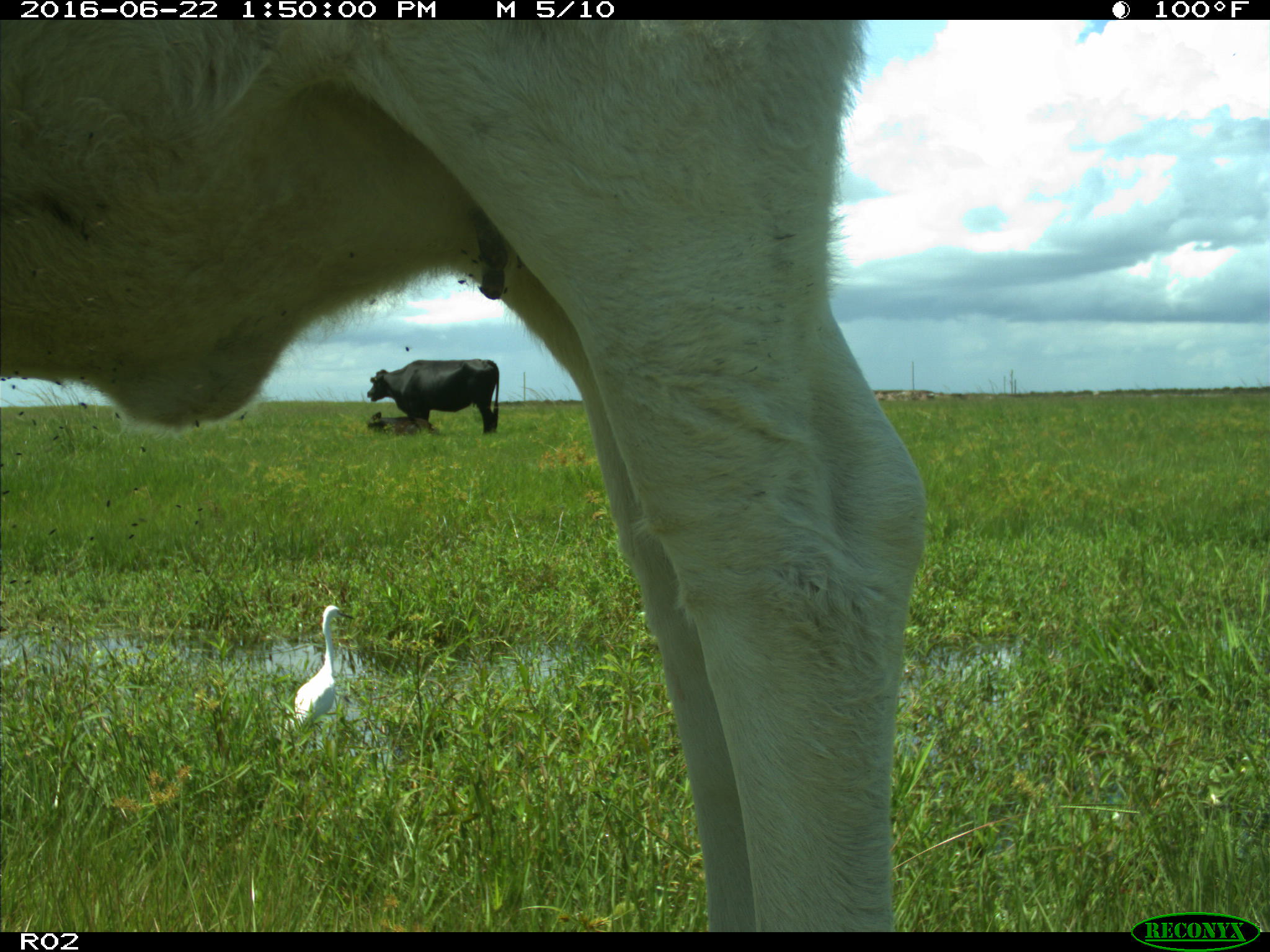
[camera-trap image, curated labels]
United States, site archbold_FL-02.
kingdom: Animalia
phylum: Chordata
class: Mammalia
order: Artiodactyla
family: Bovidae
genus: Bos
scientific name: Bos taurus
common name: domestic cow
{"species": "Bos taurus (domestic cow)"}